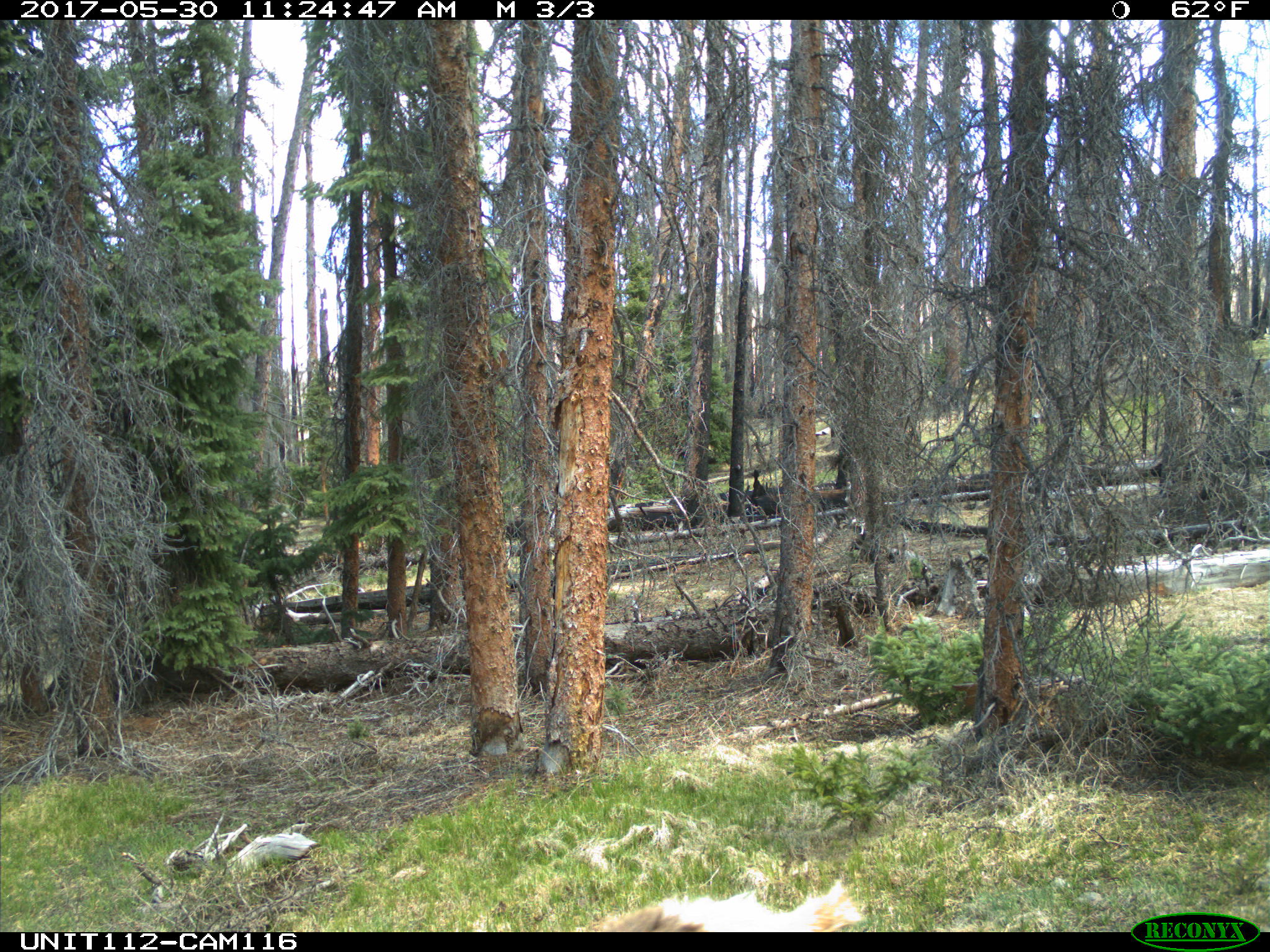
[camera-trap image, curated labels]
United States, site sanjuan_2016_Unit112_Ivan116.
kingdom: Animalia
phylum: Chordata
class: Mammalia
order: Artiodactyla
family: Cervidae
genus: Cervus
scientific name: Cervus elaphus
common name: red deer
Cervus elaphus (red deer).